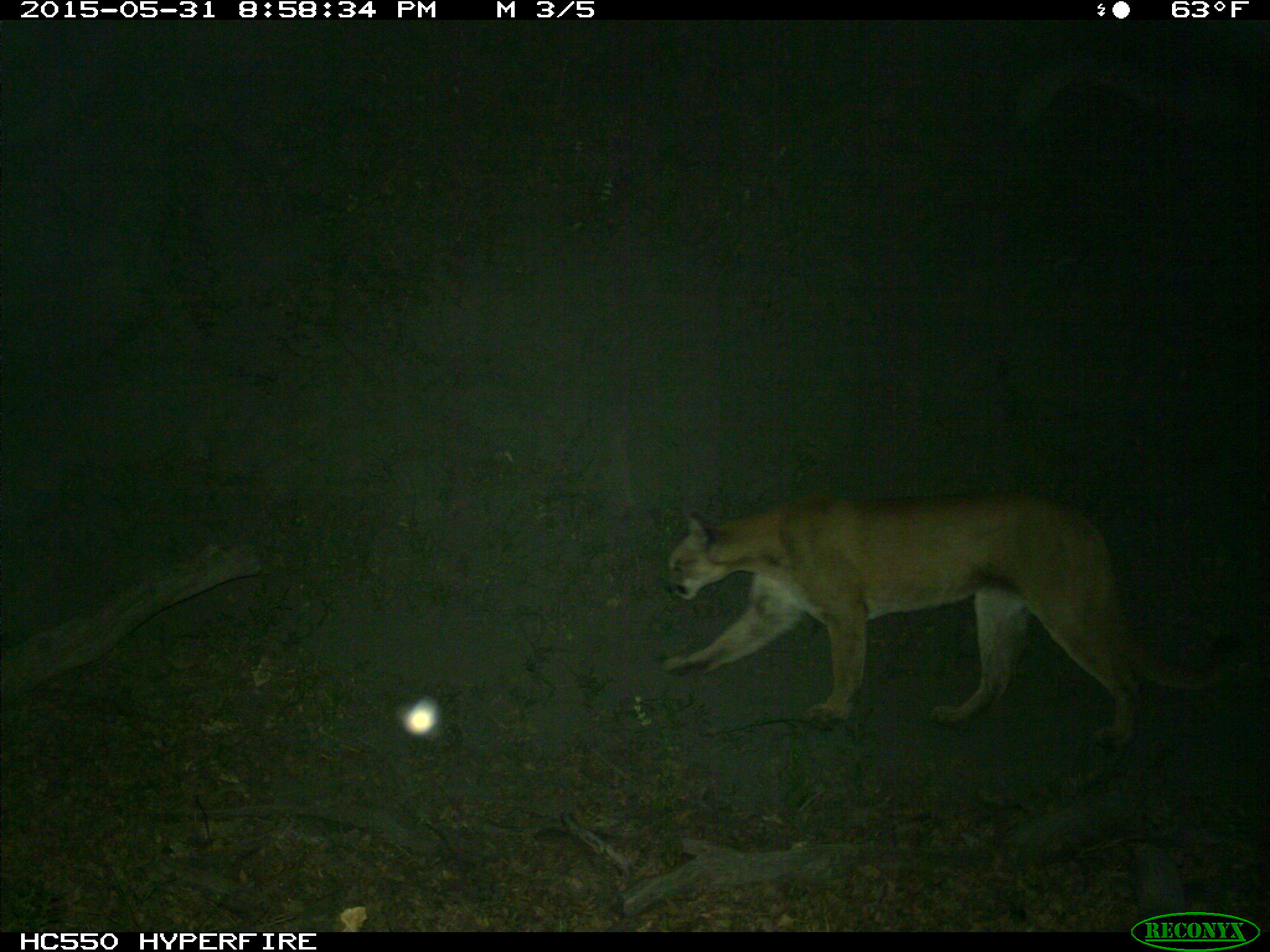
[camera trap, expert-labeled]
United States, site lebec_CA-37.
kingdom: Animalia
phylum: Chordata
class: Mammalia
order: Carnivora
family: Felidae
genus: Puma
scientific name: Puma concolor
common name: mountain lion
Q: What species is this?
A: Puma concolor (mountain lion).